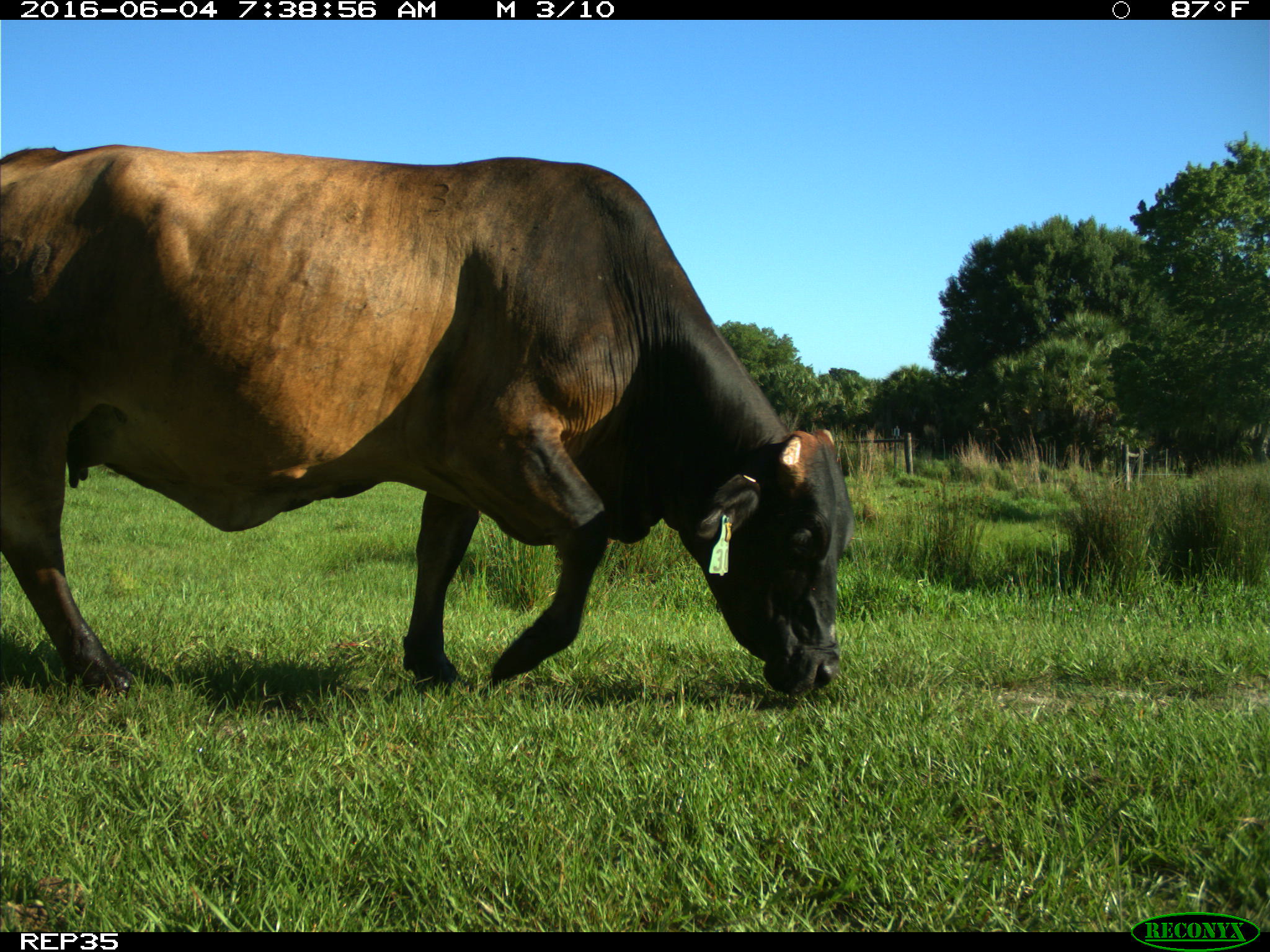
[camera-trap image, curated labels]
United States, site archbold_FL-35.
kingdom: Animalia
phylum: Chordata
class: Mammalia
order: Artiodactyla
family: Bovidae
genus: Bos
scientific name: Bos taurus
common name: domestic cow